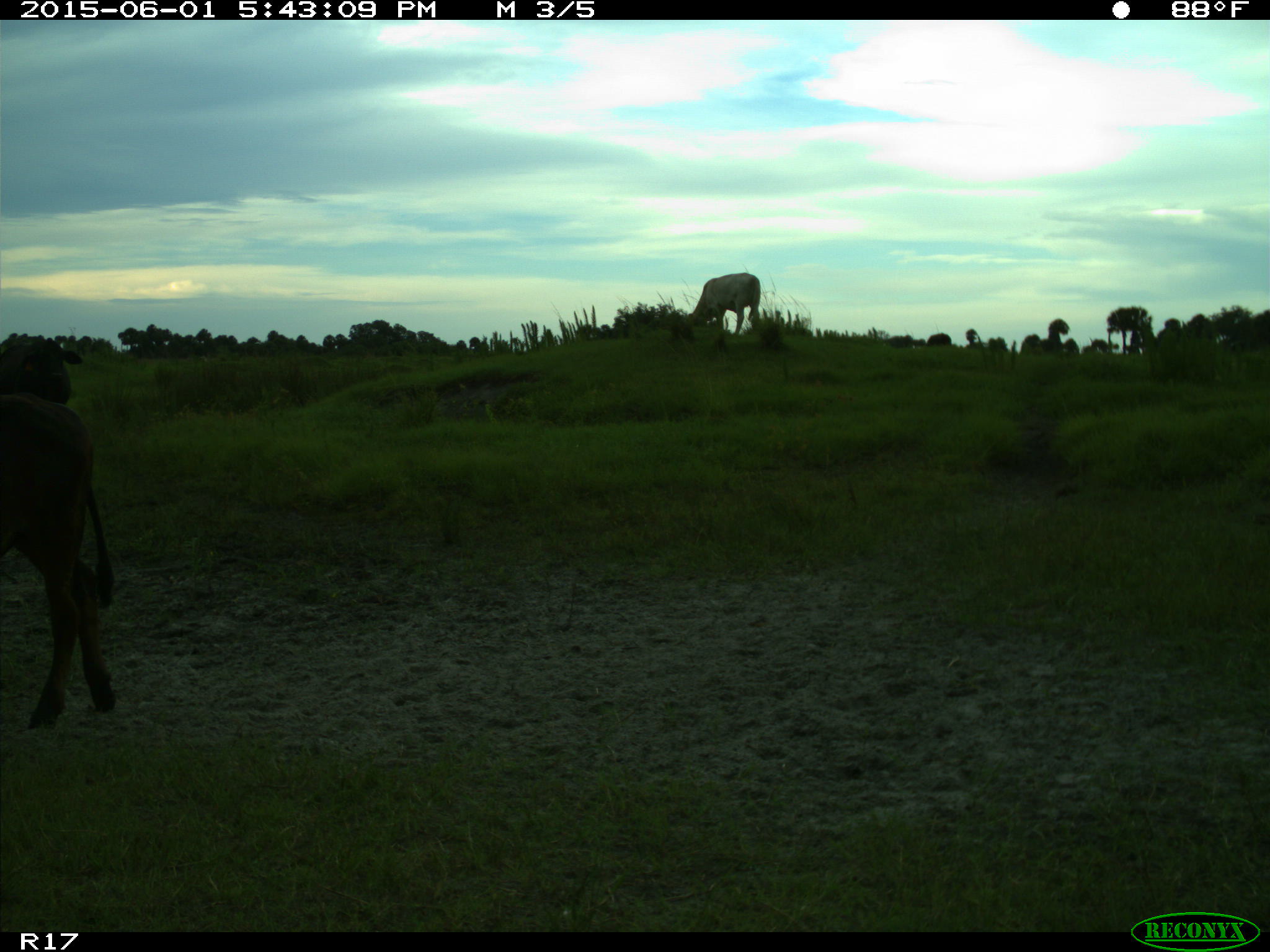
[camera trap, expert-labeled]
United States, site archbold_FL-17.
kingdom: Animalia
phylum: Chordata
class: Mammalia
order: Artiodactyla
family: Bovidae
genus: Bos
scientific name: Bos taurus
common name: domestic cow